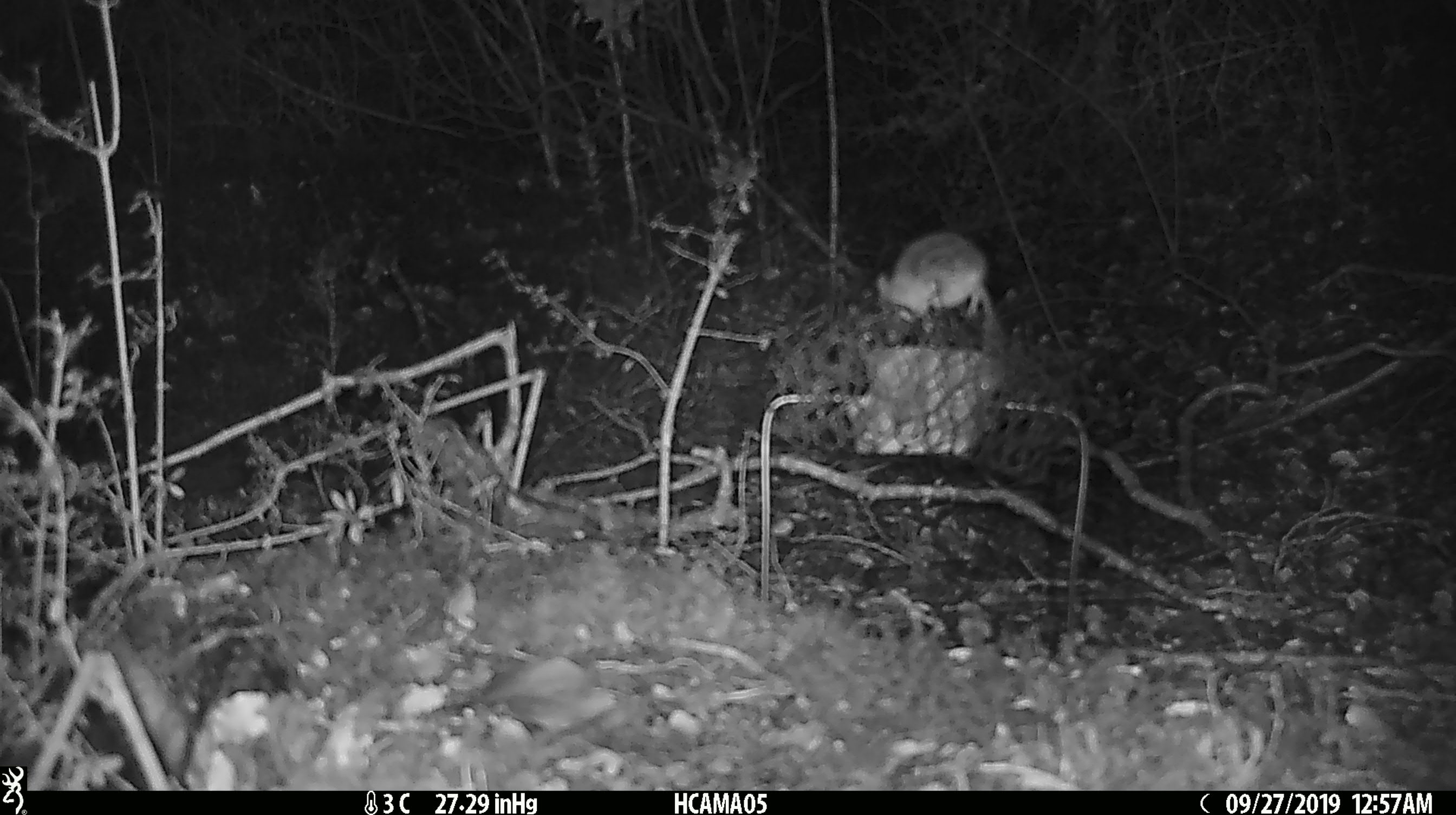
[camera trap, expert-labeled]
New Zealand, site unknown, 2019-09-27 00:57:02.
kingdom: Animalia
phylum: Chordata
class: Mammalia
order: Rodentia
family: Muridae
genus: Mus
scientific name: Mus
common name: mouse